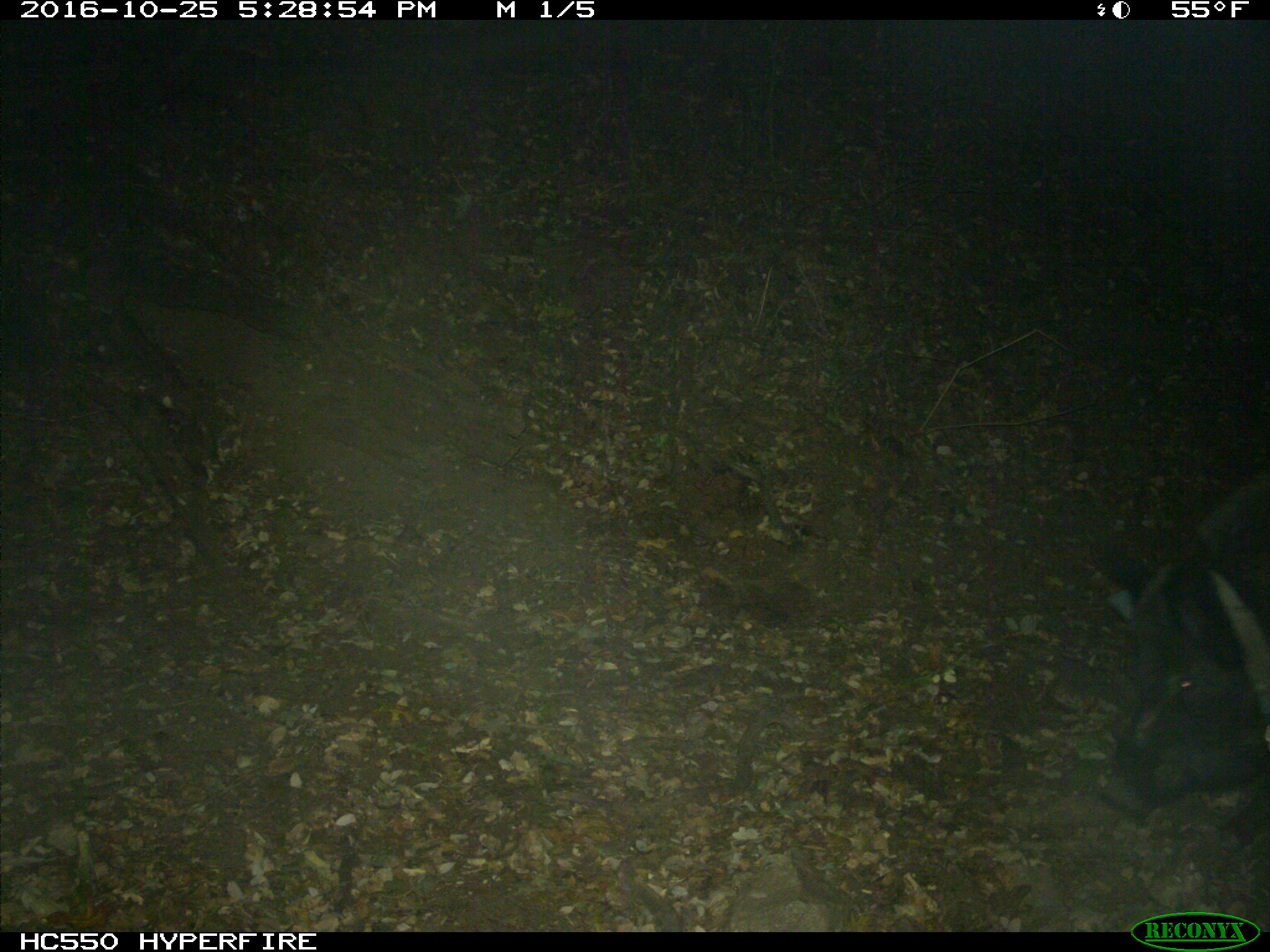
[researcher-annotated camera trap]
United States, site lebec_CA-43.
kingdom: Animalia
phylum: Chordata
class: Mammalia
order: Artiodactyla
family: Suidae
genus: Sus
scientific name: Sus scrofa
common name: wild boar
Sus scrofa (wild boar).